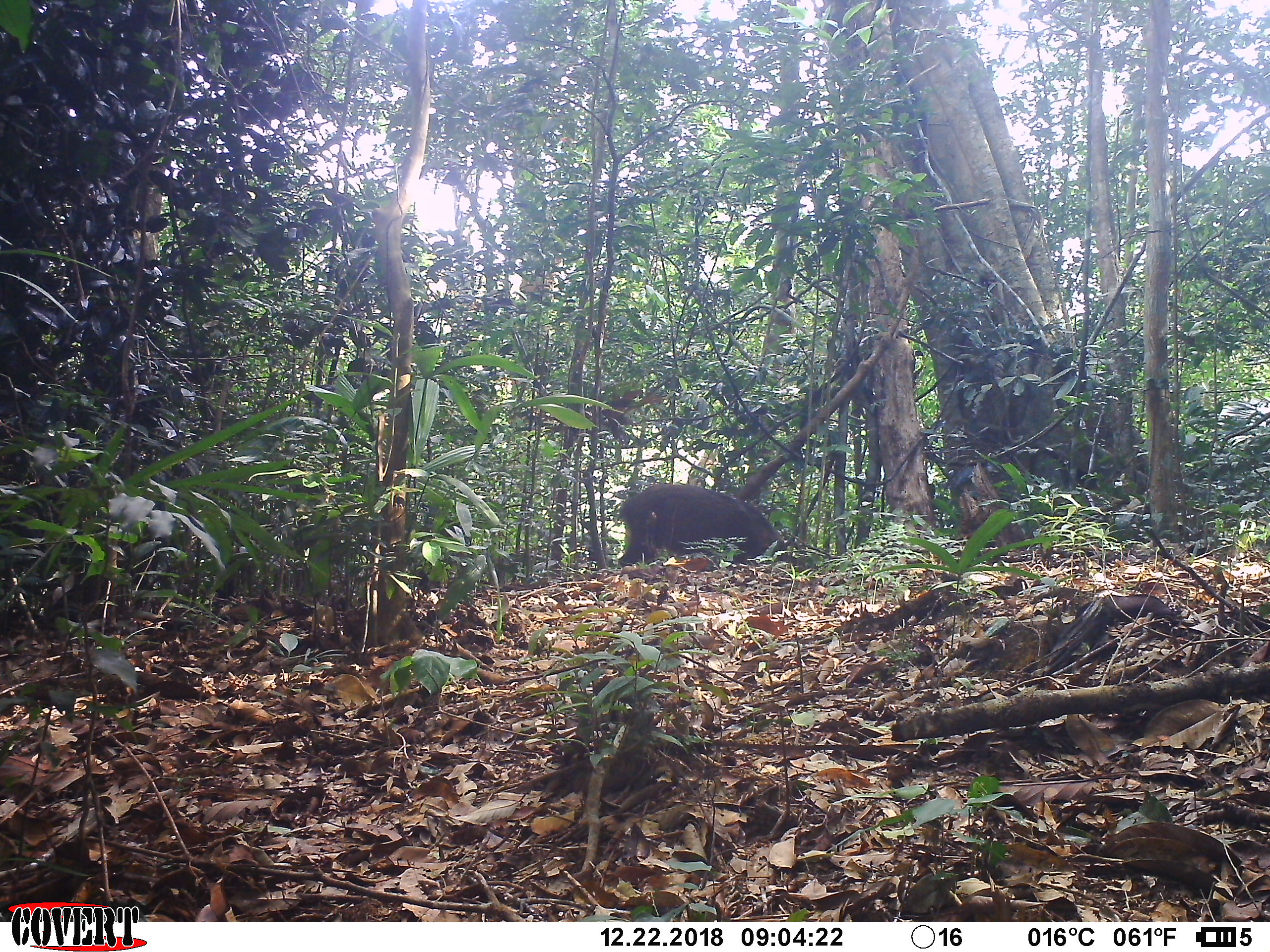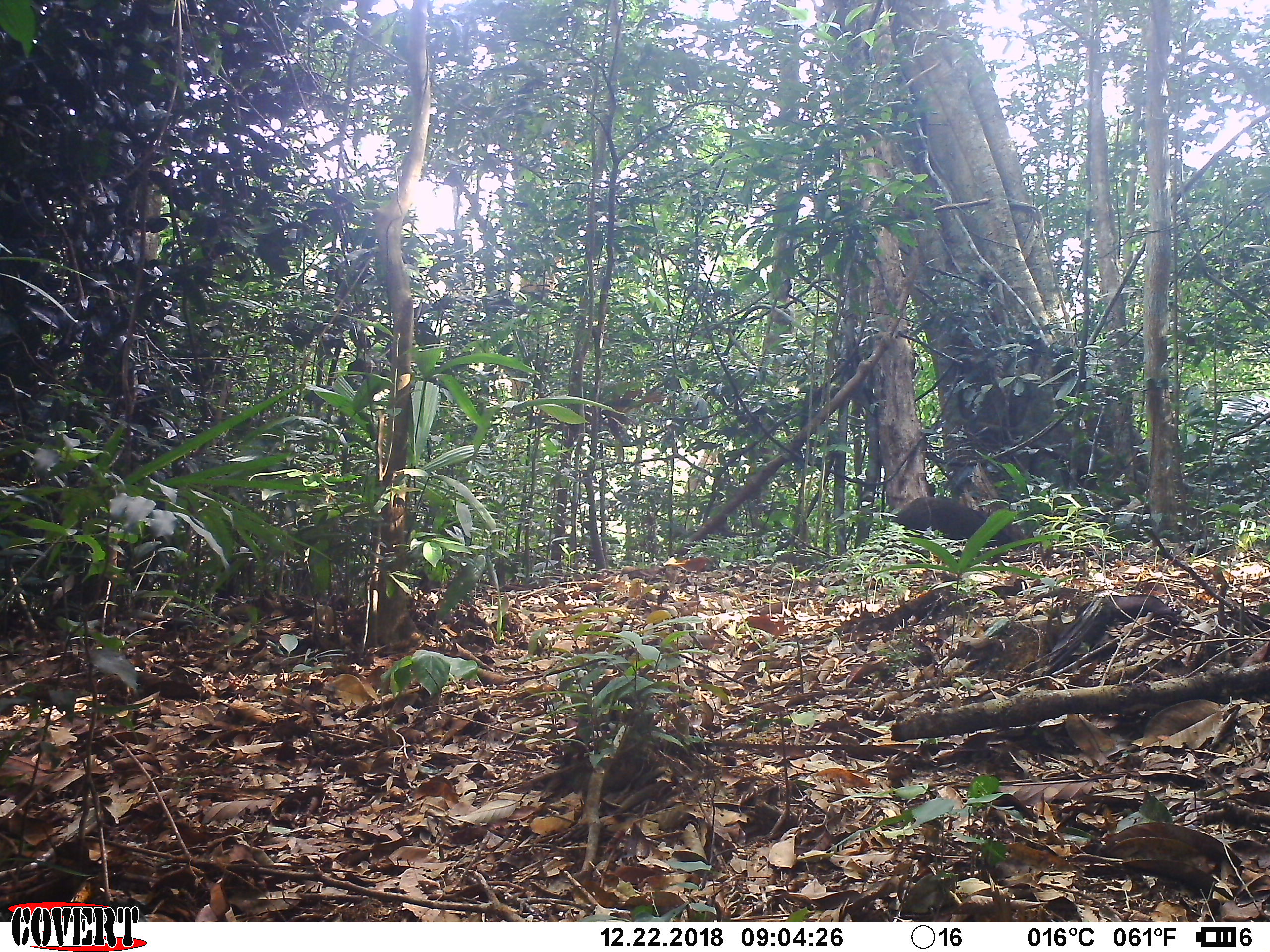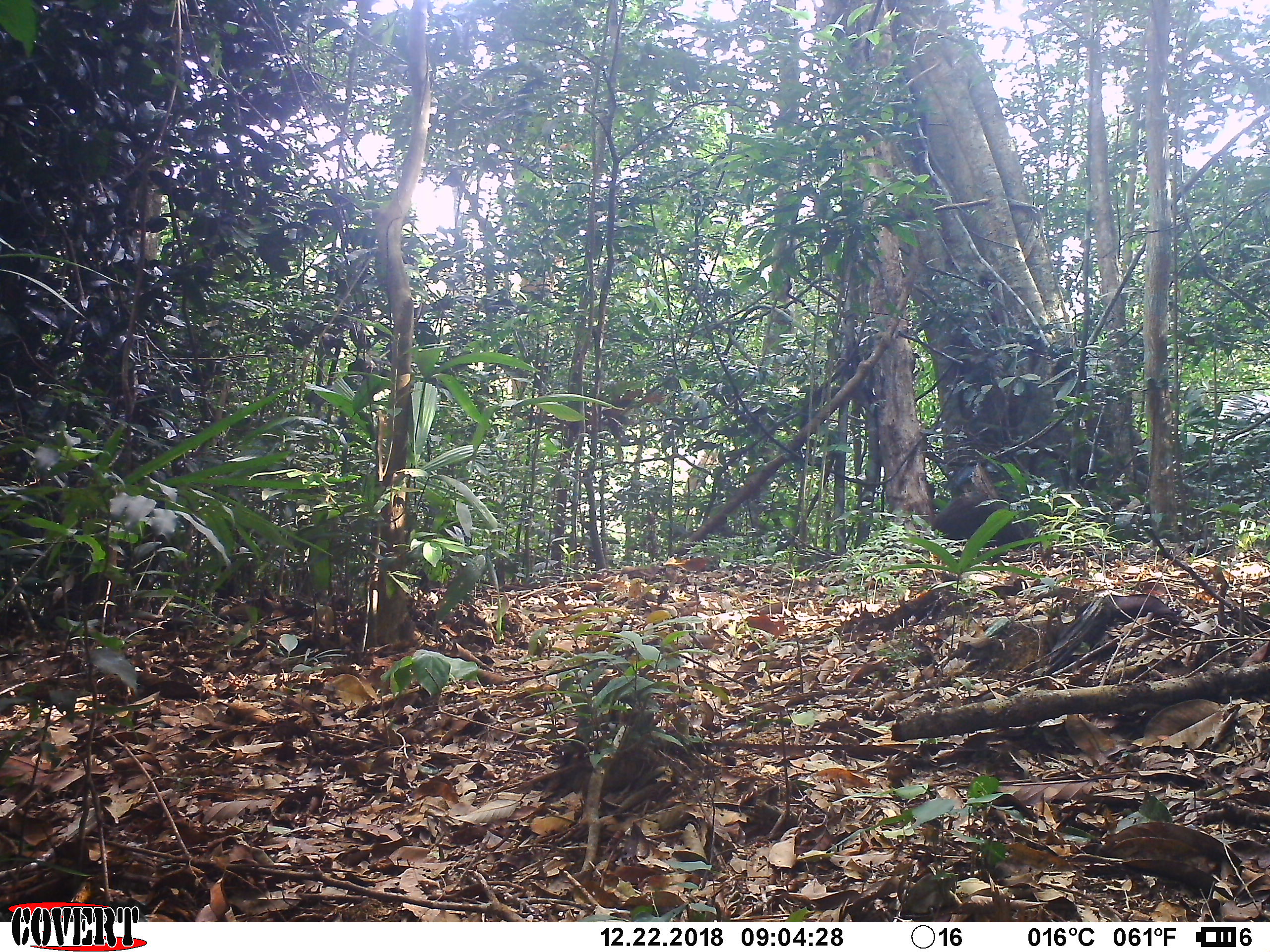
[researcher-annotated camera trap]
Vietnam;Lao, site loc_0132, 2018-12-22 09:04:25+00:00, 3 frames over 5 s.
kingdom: Animalia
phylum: Chordata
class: Mammalia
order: Artiodactyla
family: Suidae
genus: Sus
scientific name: Sus scrofa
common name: eurasian wild pig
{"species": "eurasian wild pig (Sus scrofa)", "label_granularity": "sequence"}